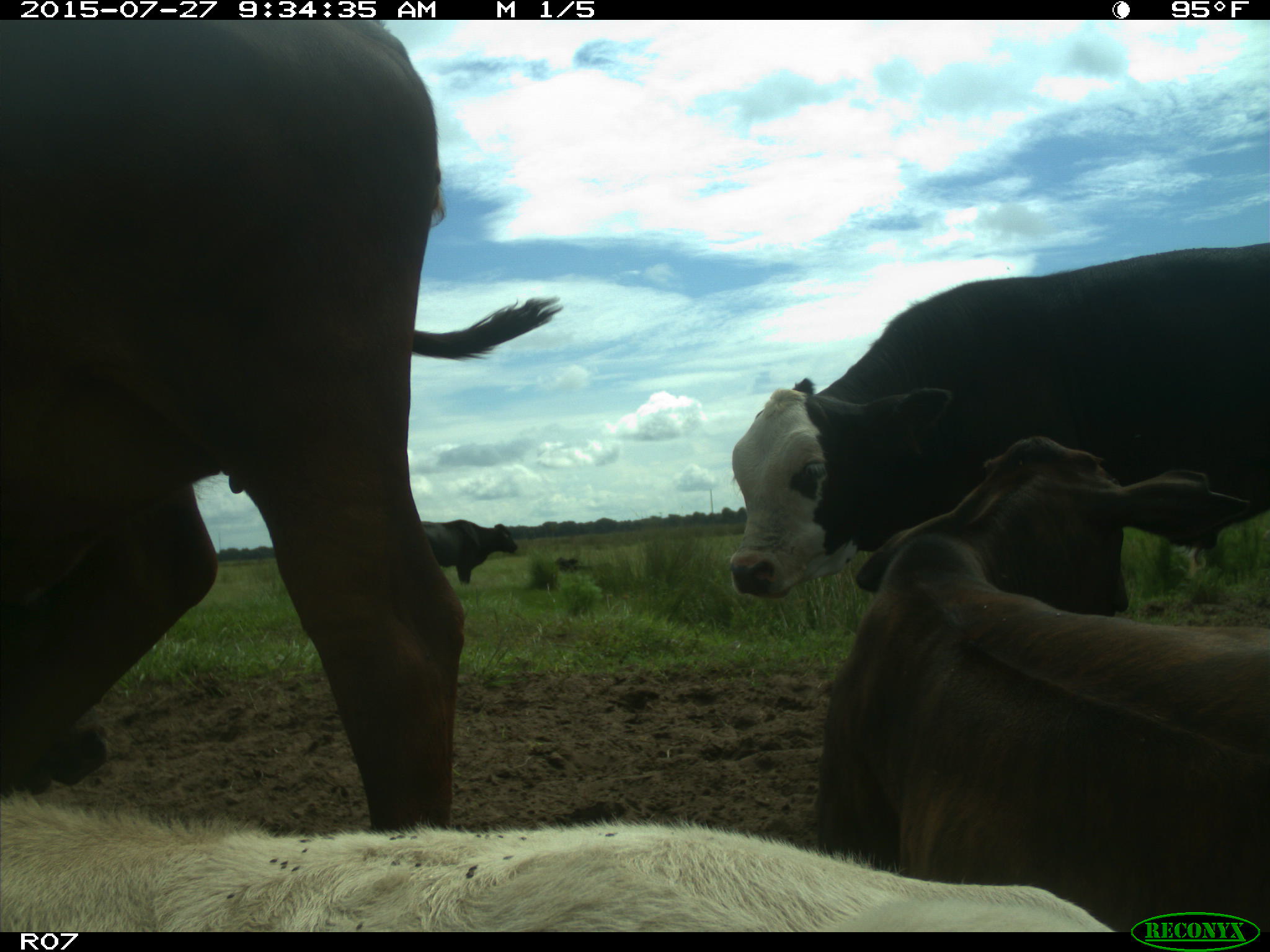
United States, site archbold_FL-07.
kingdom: Animalia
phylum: Chordata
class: Mammalia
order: Artiodactyla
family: Bovidae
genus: Bos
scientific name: Bos taurus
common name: domestic cow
Bos taurus (domestic cow).